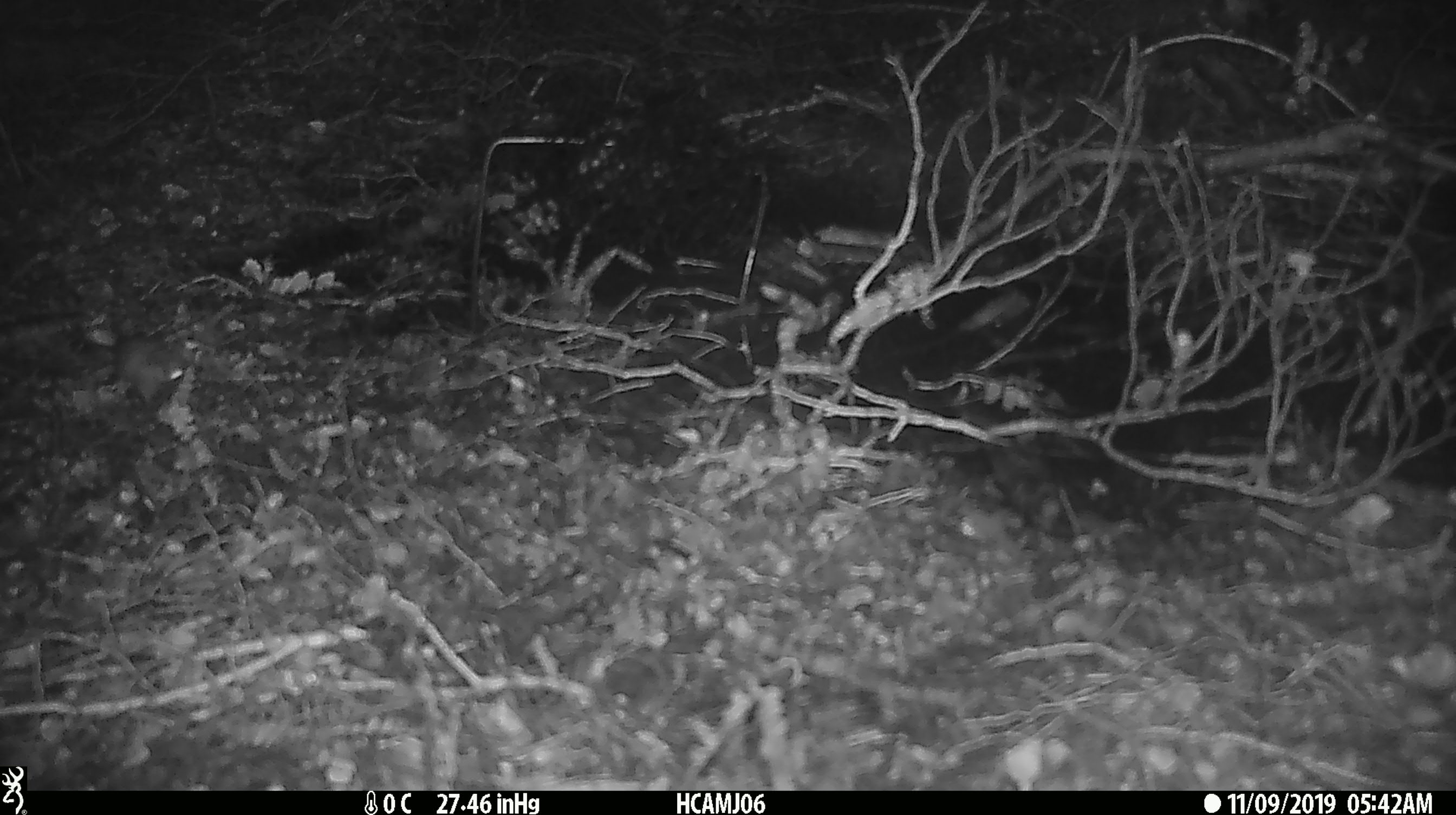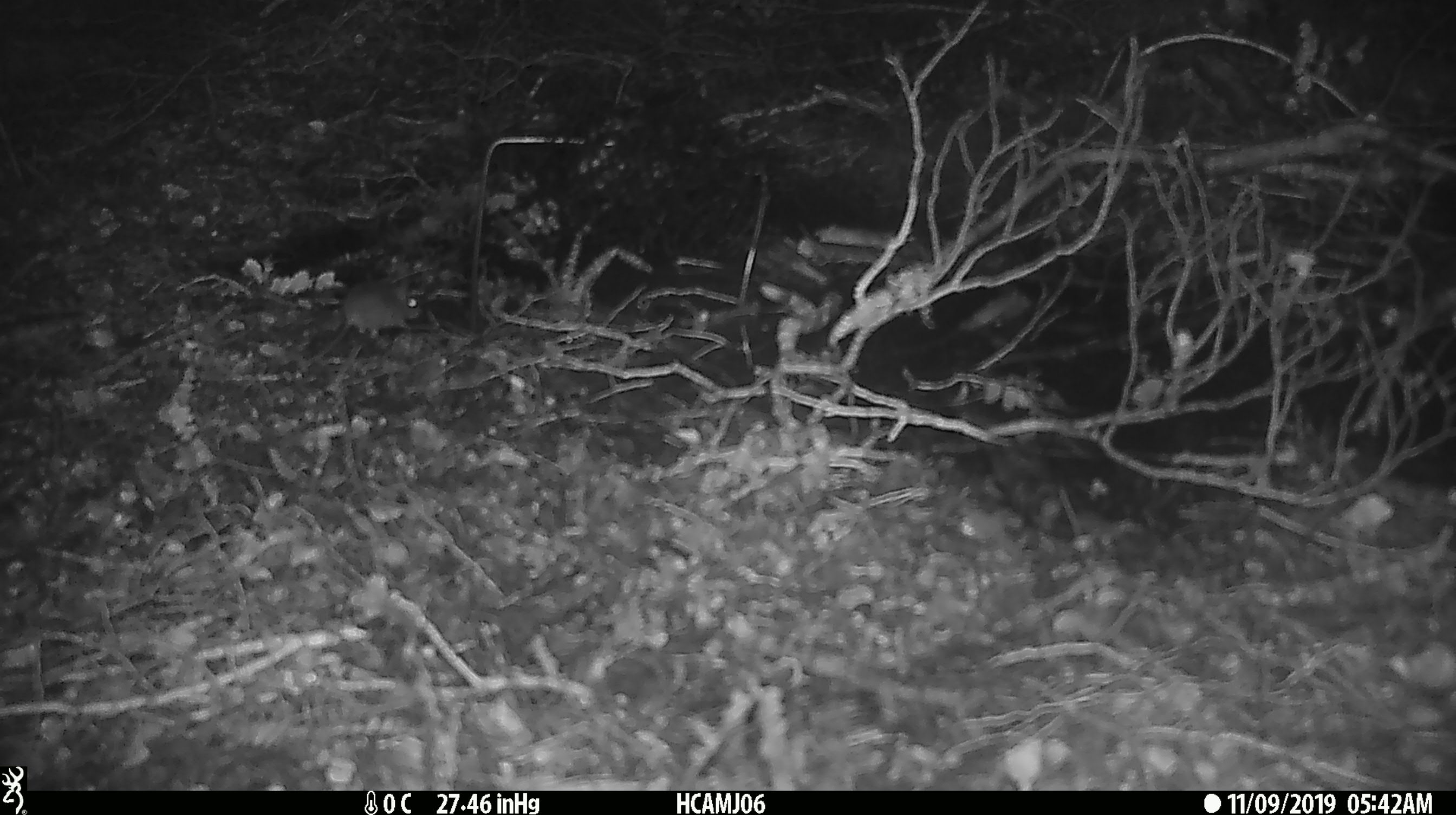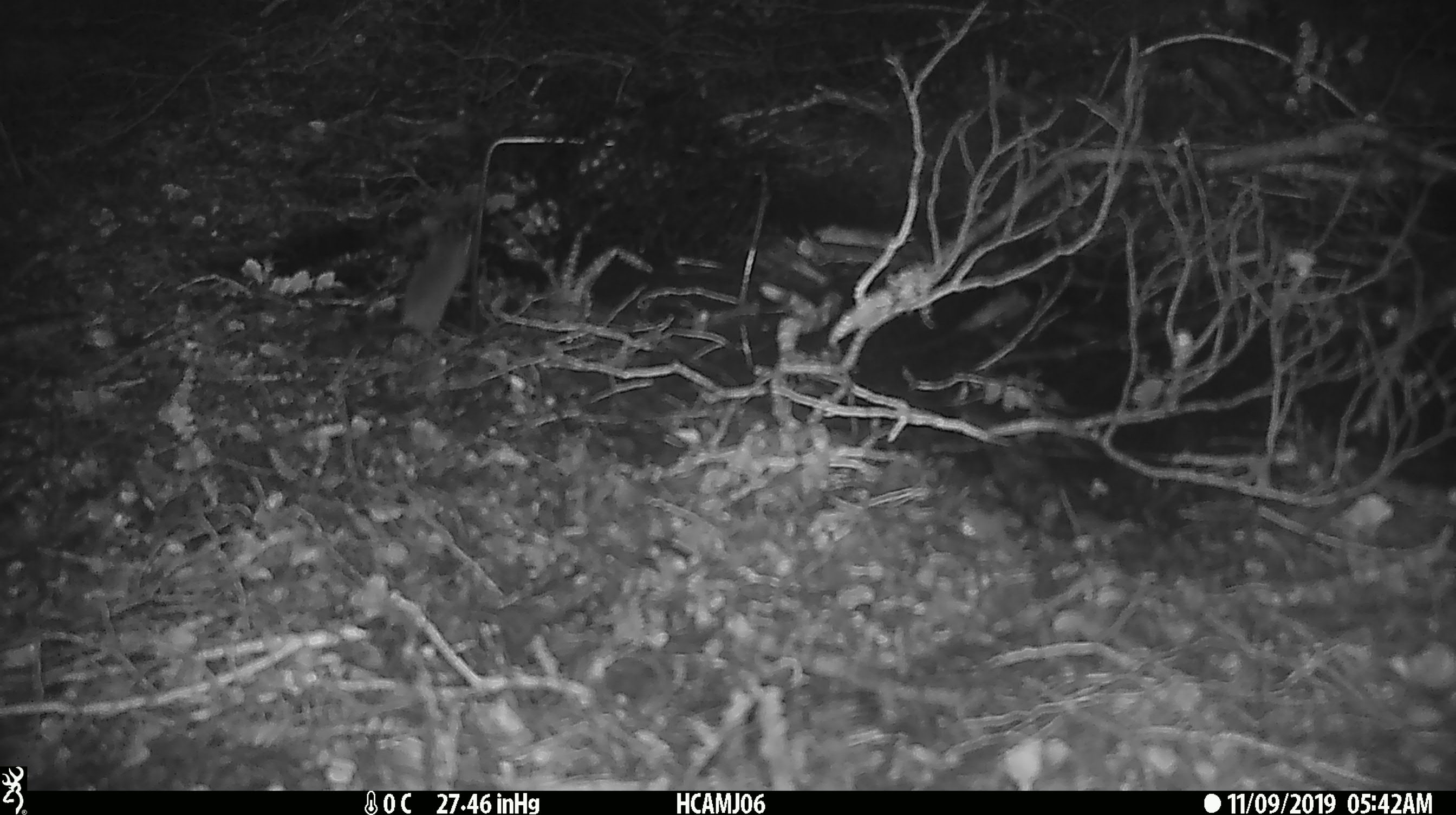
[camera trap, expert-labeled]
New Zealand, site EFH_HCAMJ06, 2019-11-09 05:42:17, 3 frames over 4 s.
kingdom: Animalia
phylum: Chordata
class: Mammalia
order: Rodentia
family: Muridae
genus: Mus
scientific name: Mus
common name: mouse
Mouse (Mus).